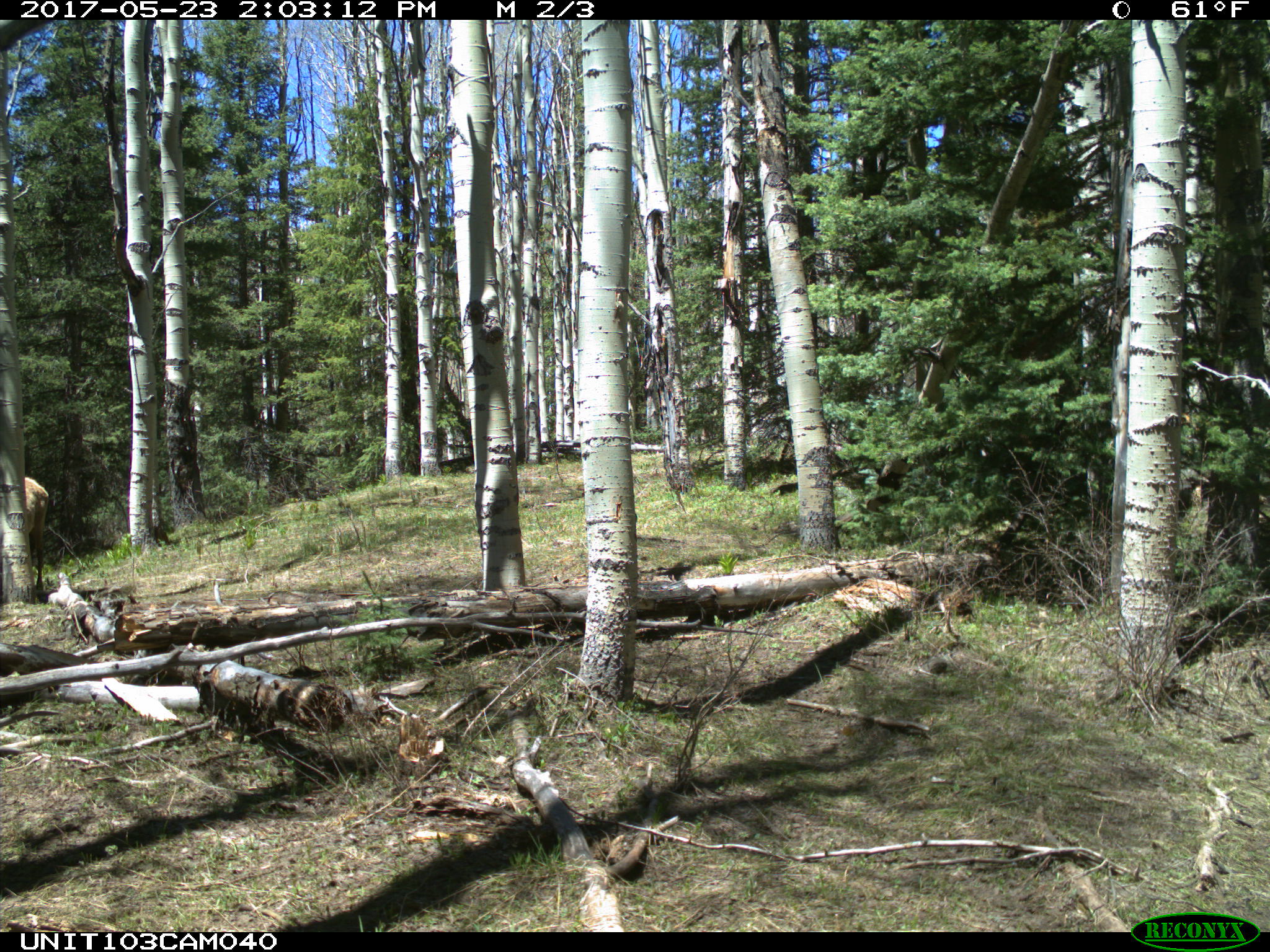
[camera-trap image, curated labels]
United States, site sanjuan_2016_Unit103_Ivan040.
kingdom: Animalia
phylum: Chordata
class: Mammalia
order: Artiodactyla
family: Cervidae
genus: Cervus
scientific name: Cervus elaphus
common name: red deer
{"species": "Cervus elaphus (red deer)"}